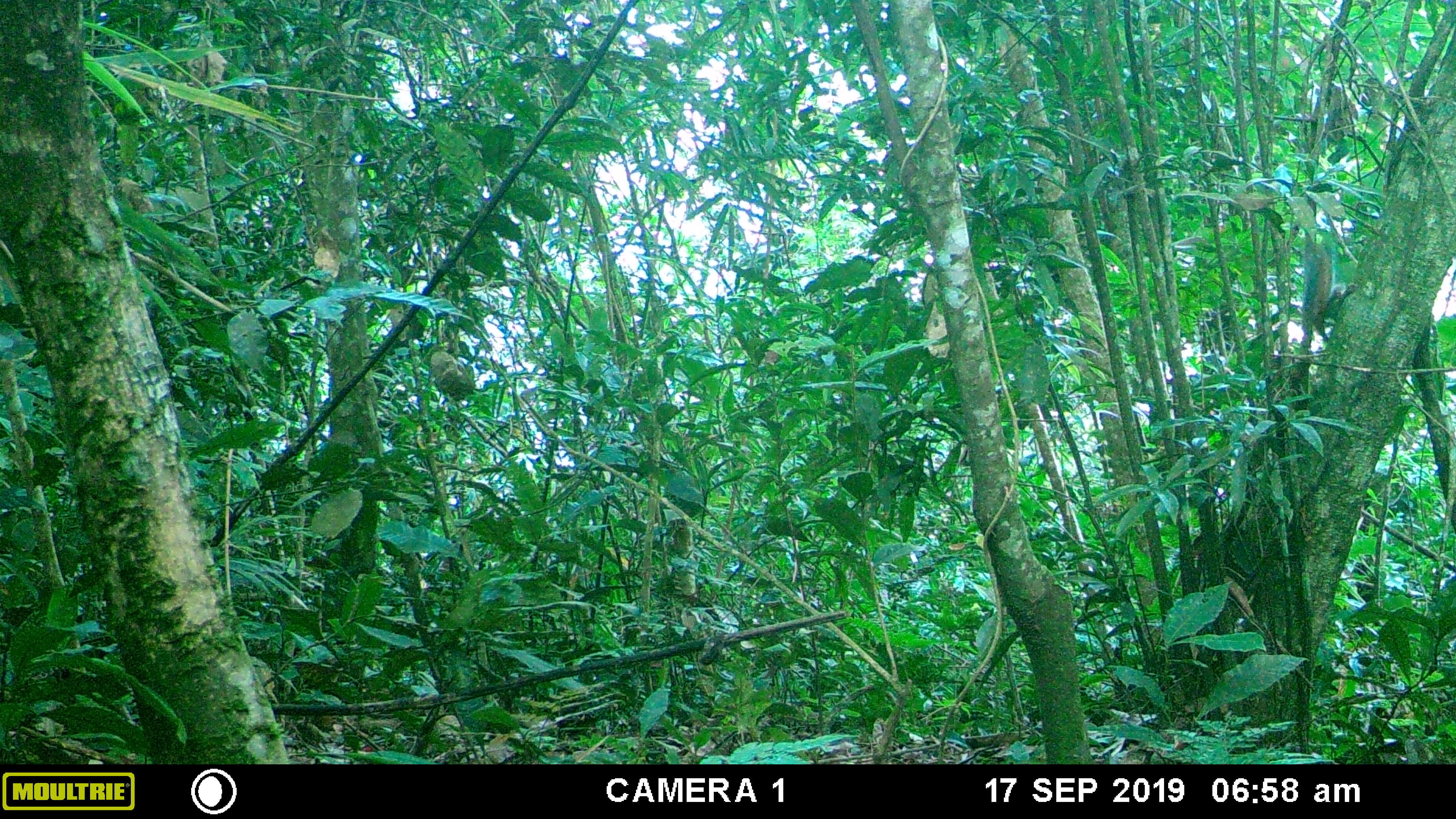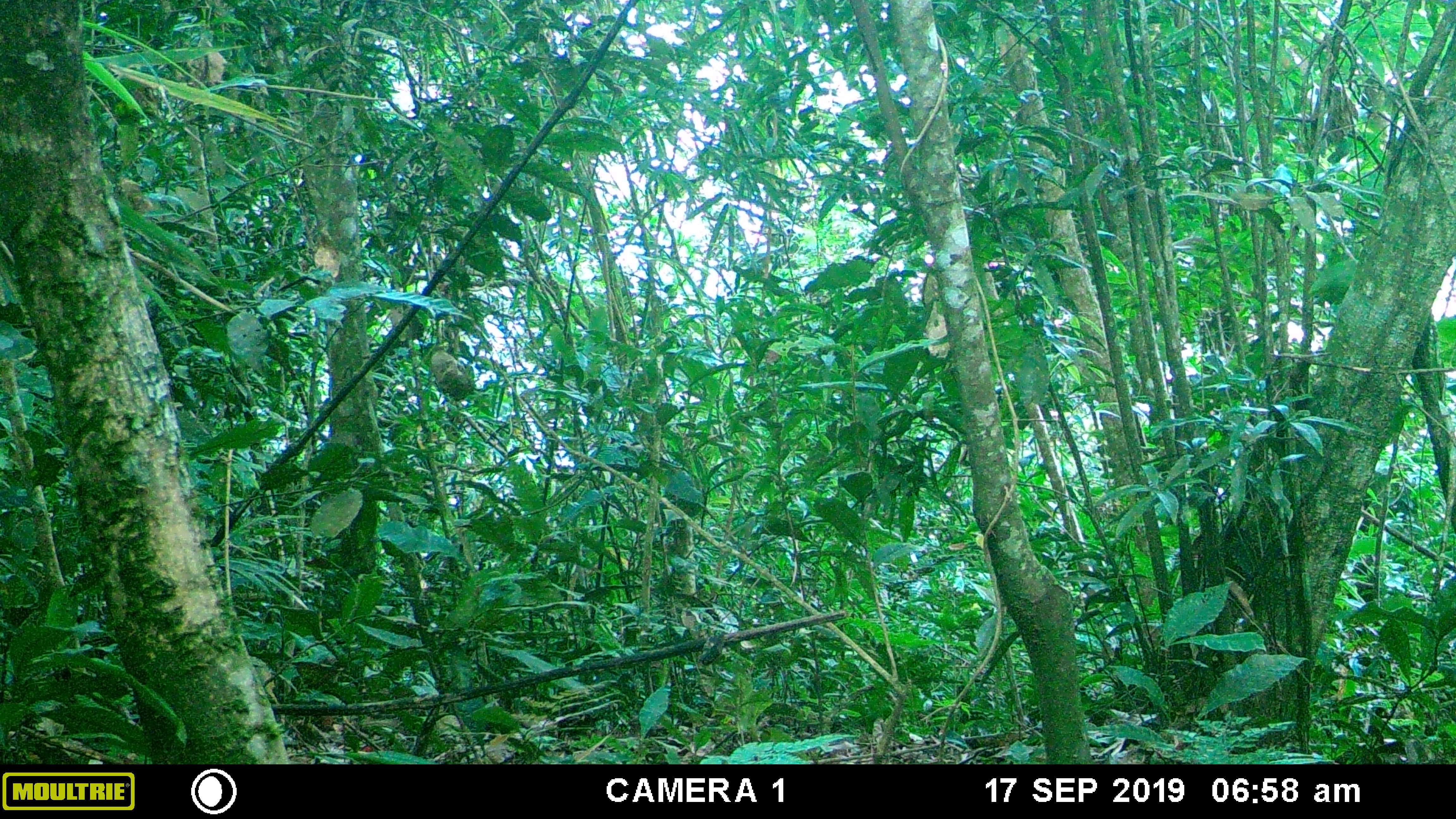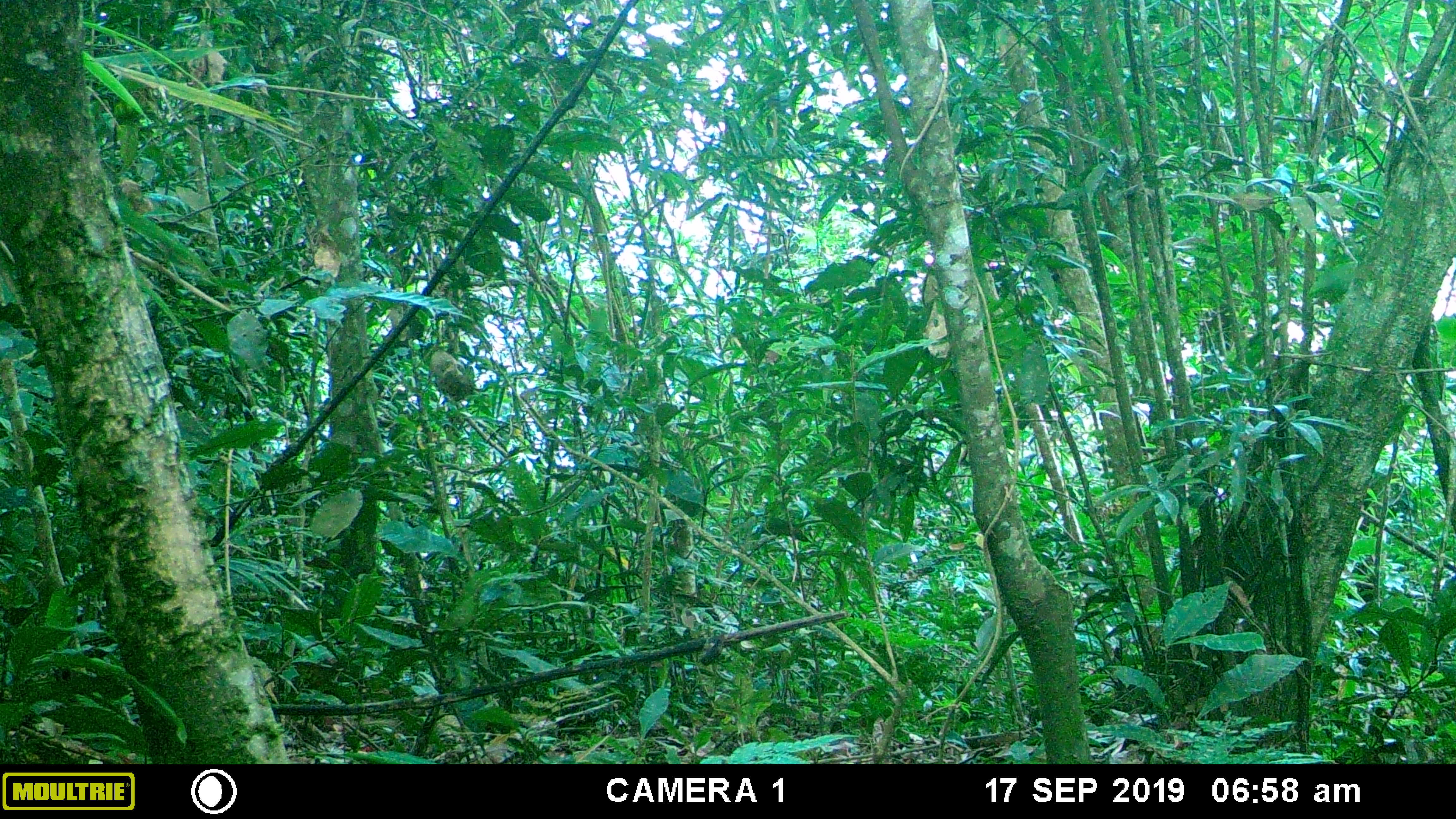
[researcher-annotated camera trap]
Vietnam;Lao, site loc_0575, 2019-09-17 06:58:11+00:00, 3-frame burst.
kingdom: Animalia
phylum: Chordata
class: Mammalia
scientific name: Mammalia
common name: mammal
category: unidentified small mammal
Unidentified small mammal (mammal) (Mammalia). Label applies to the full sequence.